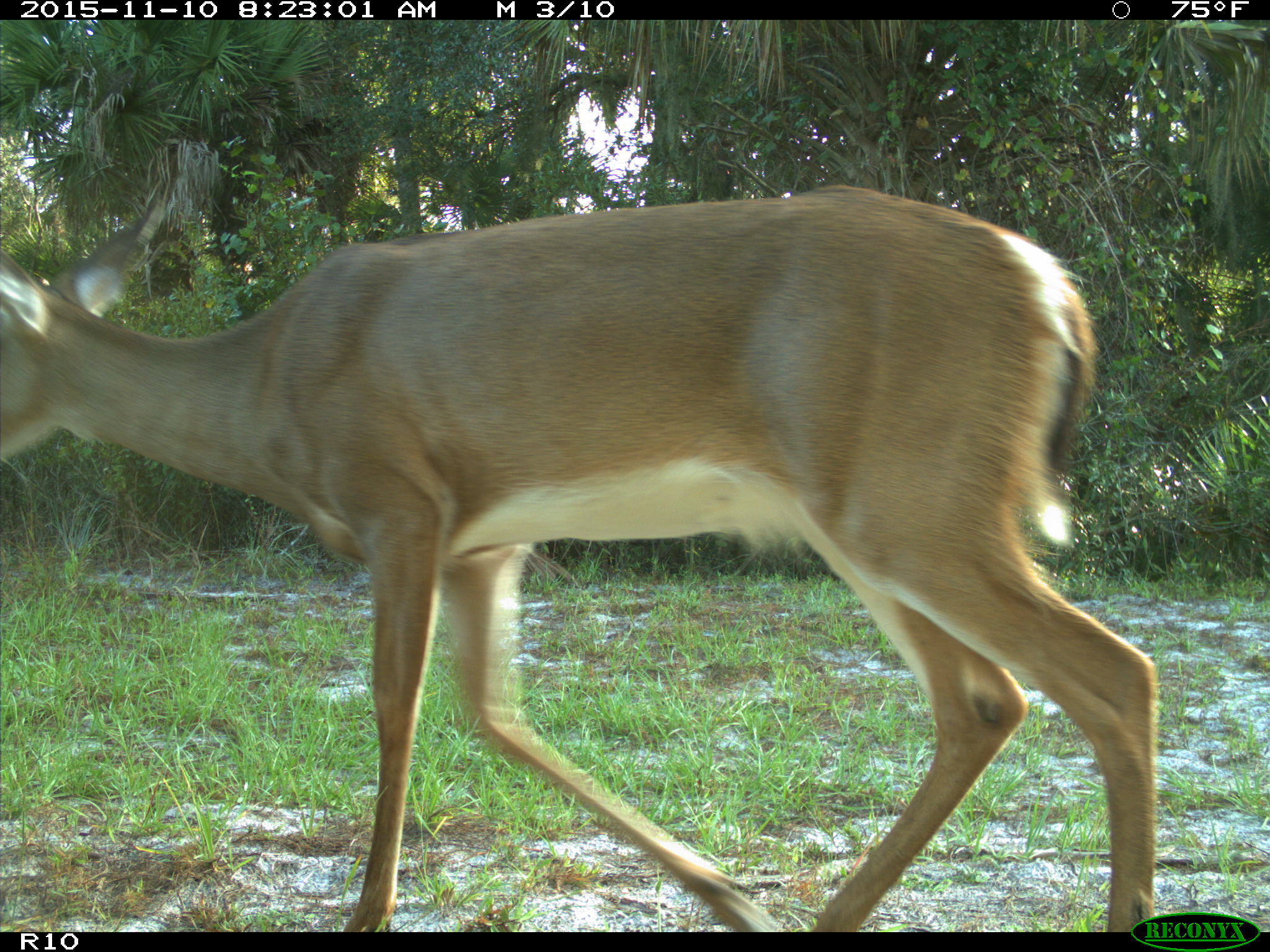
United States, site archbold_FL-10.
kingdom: Animalia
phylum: Chordata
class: Mammalia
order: Artiodactyla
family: Cervidae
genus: Odocoileus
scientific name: Odocoileus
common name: deer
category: unidentified deer